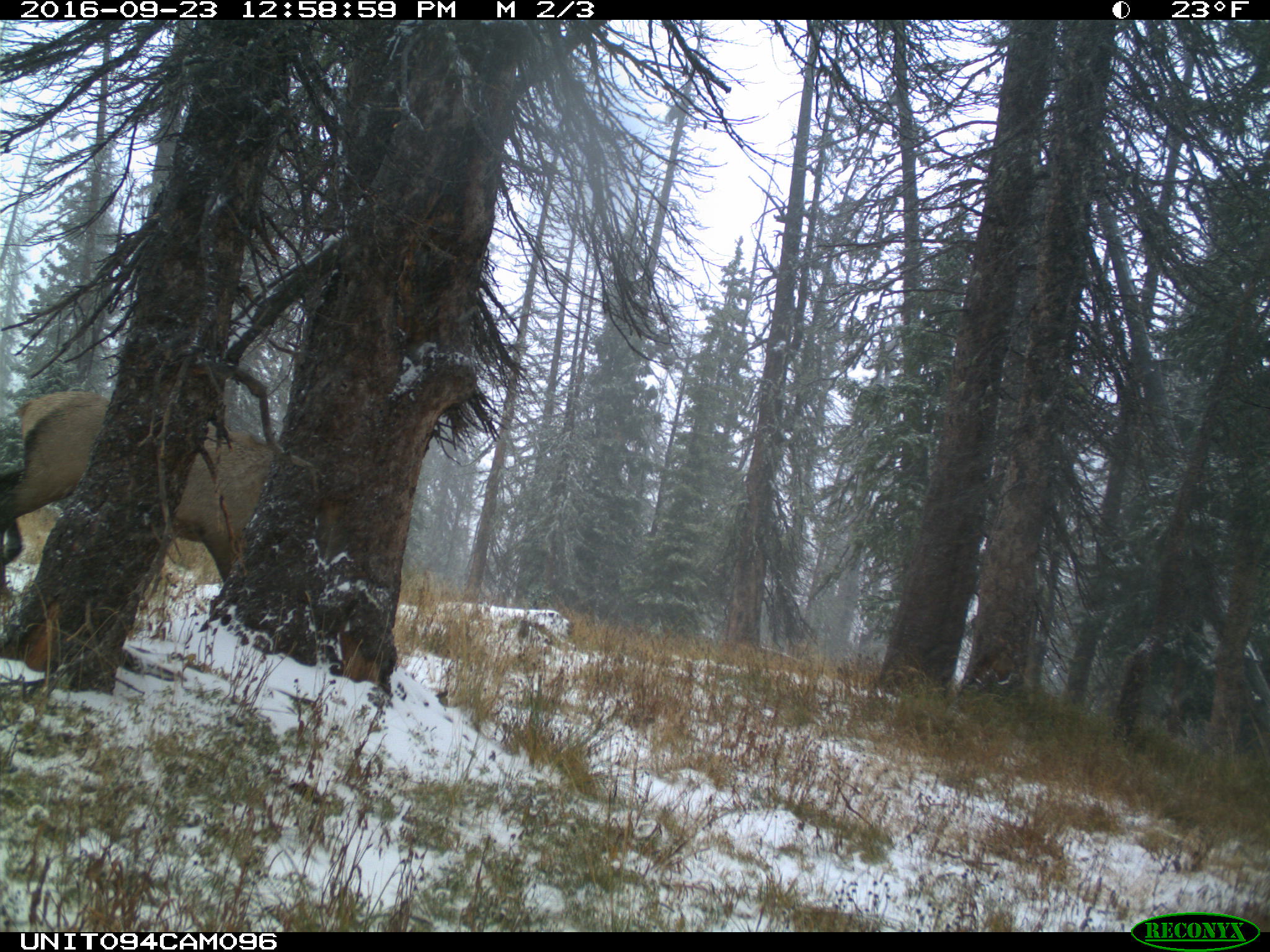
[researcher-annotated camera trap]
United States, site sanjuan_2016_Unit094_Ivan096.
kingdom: Animalia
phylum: Chordata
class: Mammalia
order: Artiodactyla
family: Cervidae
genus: Cervus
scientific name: Cervus elaphus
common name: red deer